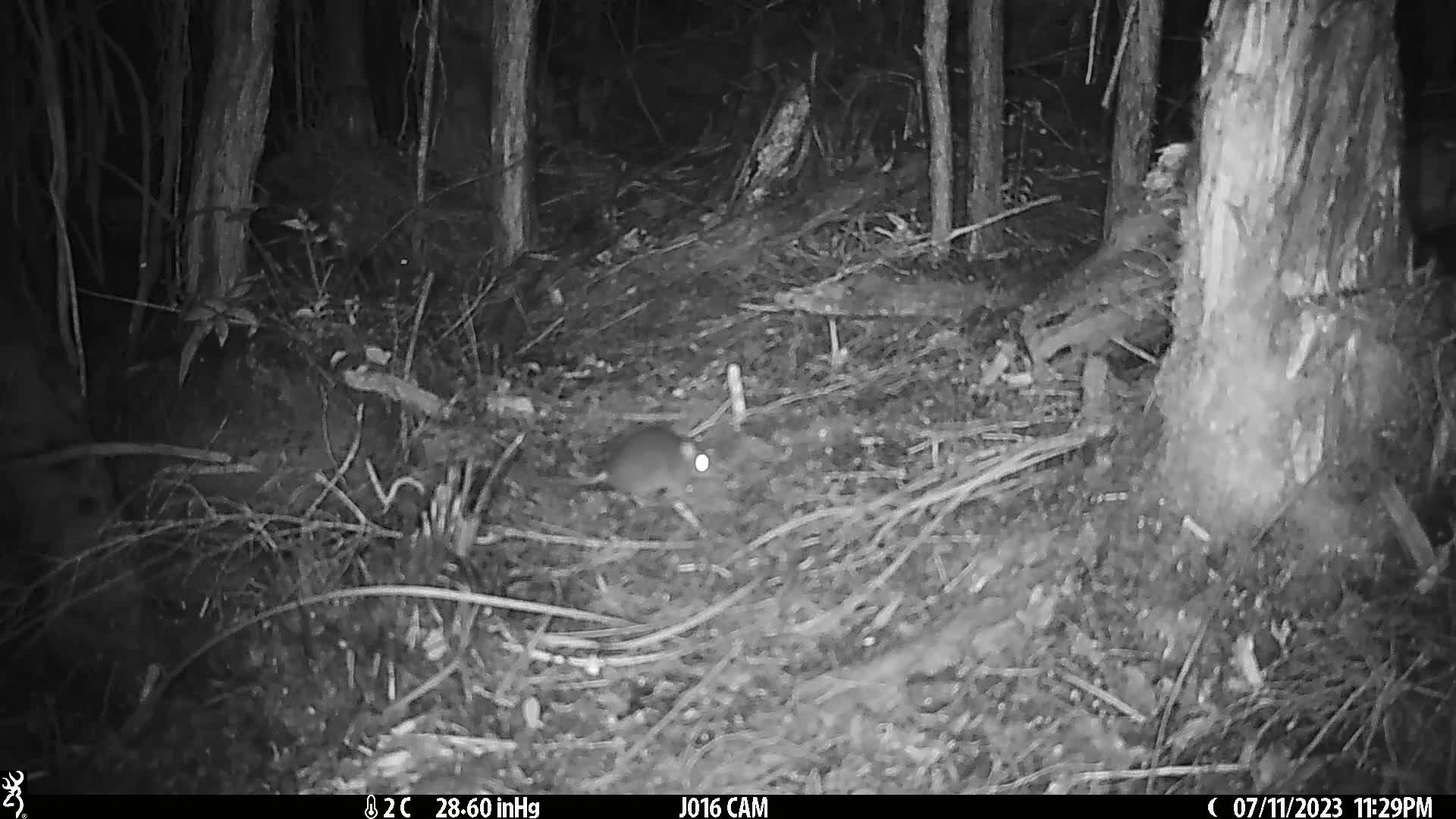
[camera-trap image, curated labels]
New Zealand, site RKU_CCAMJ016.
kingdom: Animalia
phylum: Chordata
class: Mammalia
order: Rodentia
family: Muridae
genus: Rattus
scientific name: Rattus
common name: rat